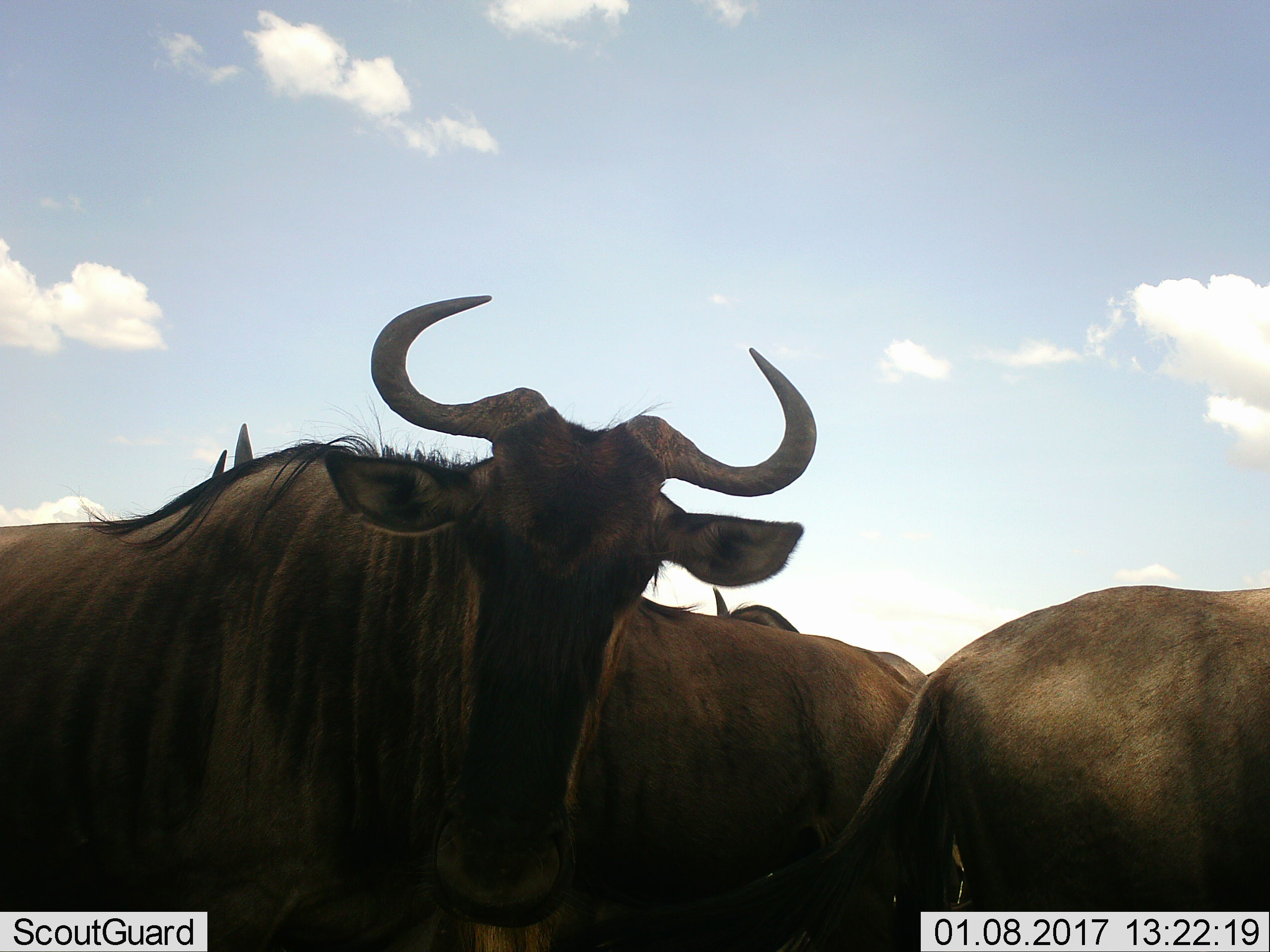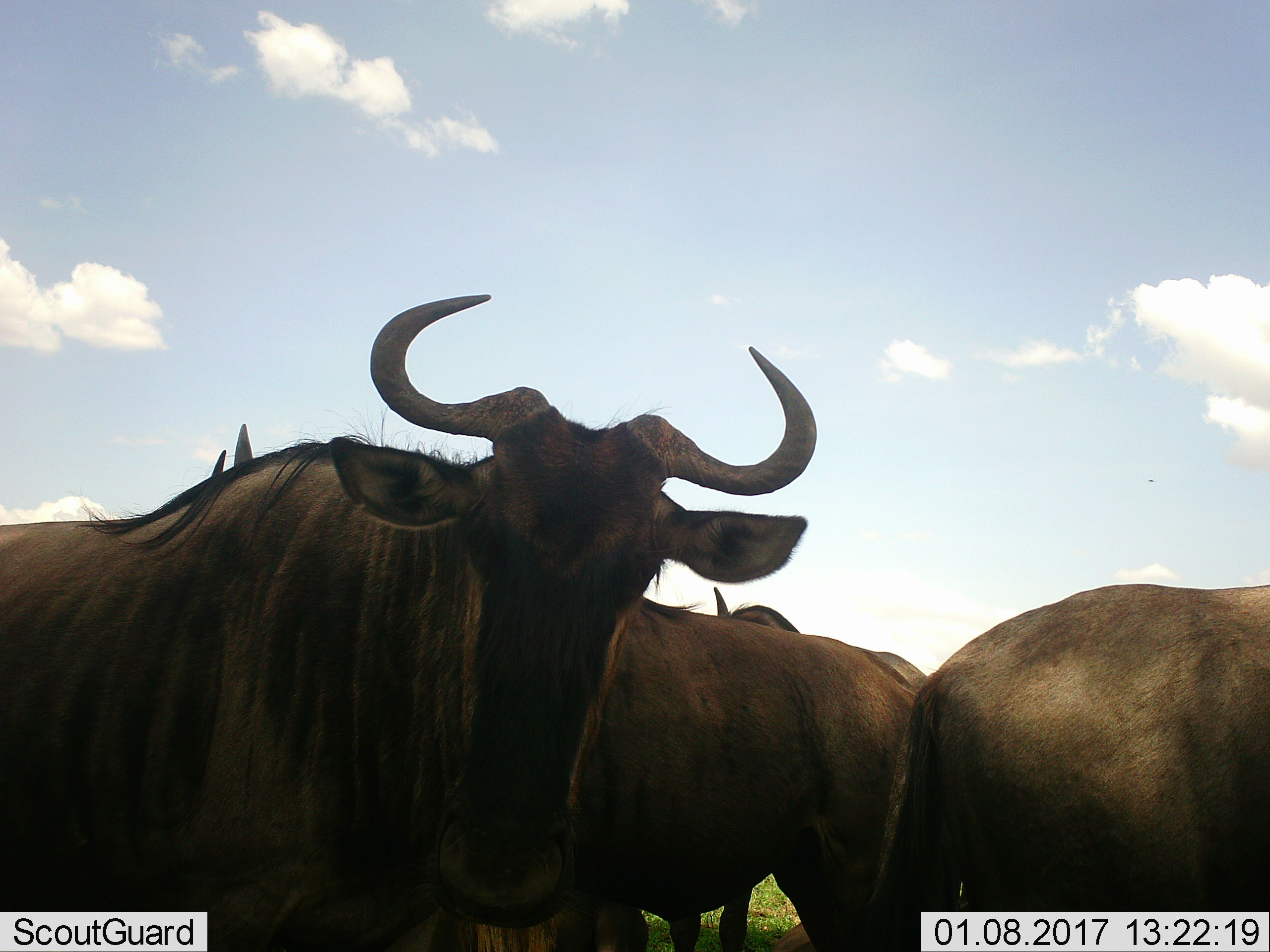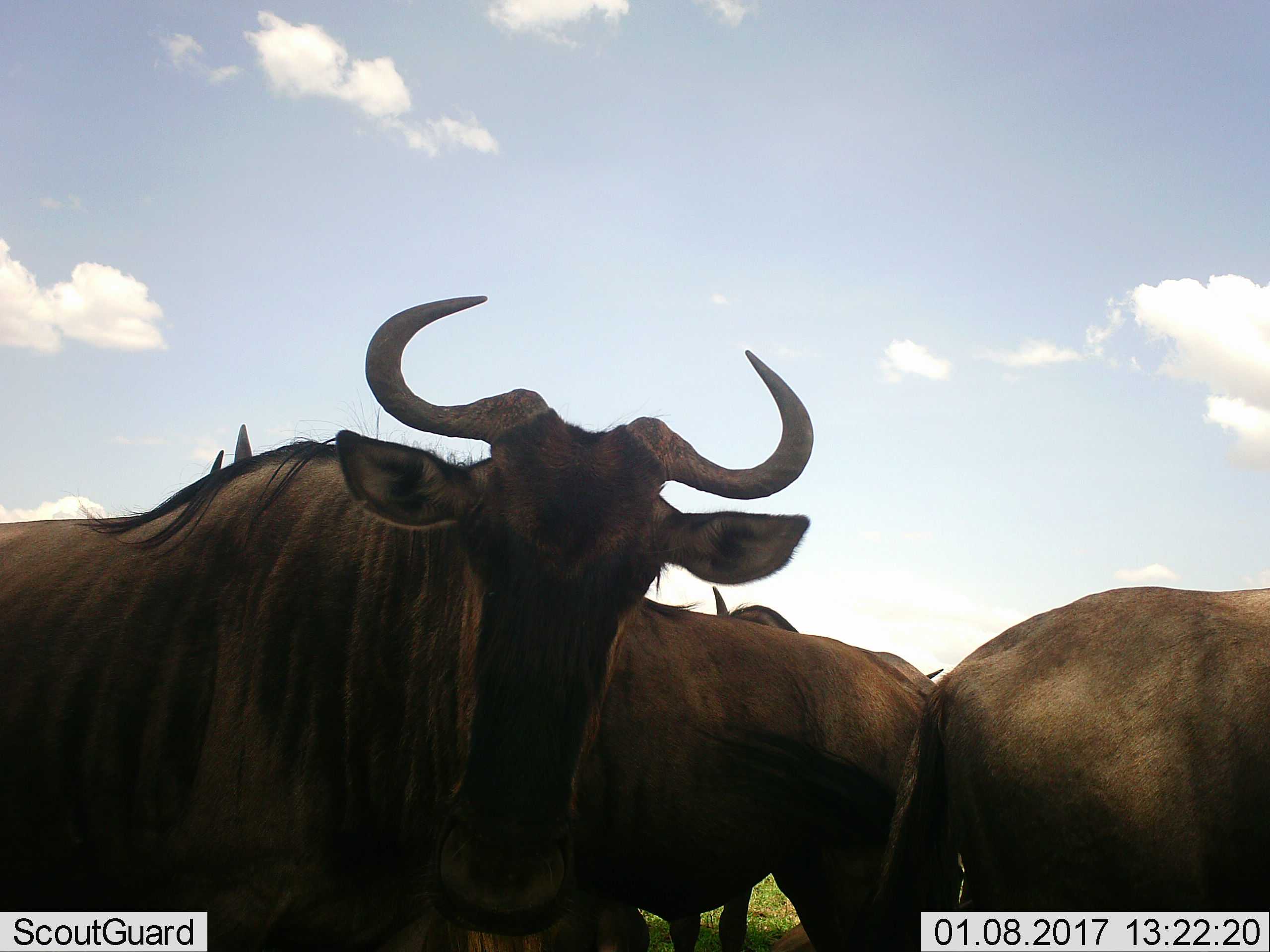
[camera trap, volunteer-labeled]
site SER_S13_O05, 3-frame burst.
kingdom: Animalia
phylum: Chordata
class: Mammalia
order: Artiodactyla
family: Bovidae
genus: Connochaetes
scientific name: Connochaetes taurinus taurinus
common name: blue wildebeest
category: wildebeestblue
Wildebeestblue (blue wildebeest) (Connochaetes taurinus taurinus), count 4. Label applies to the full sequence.